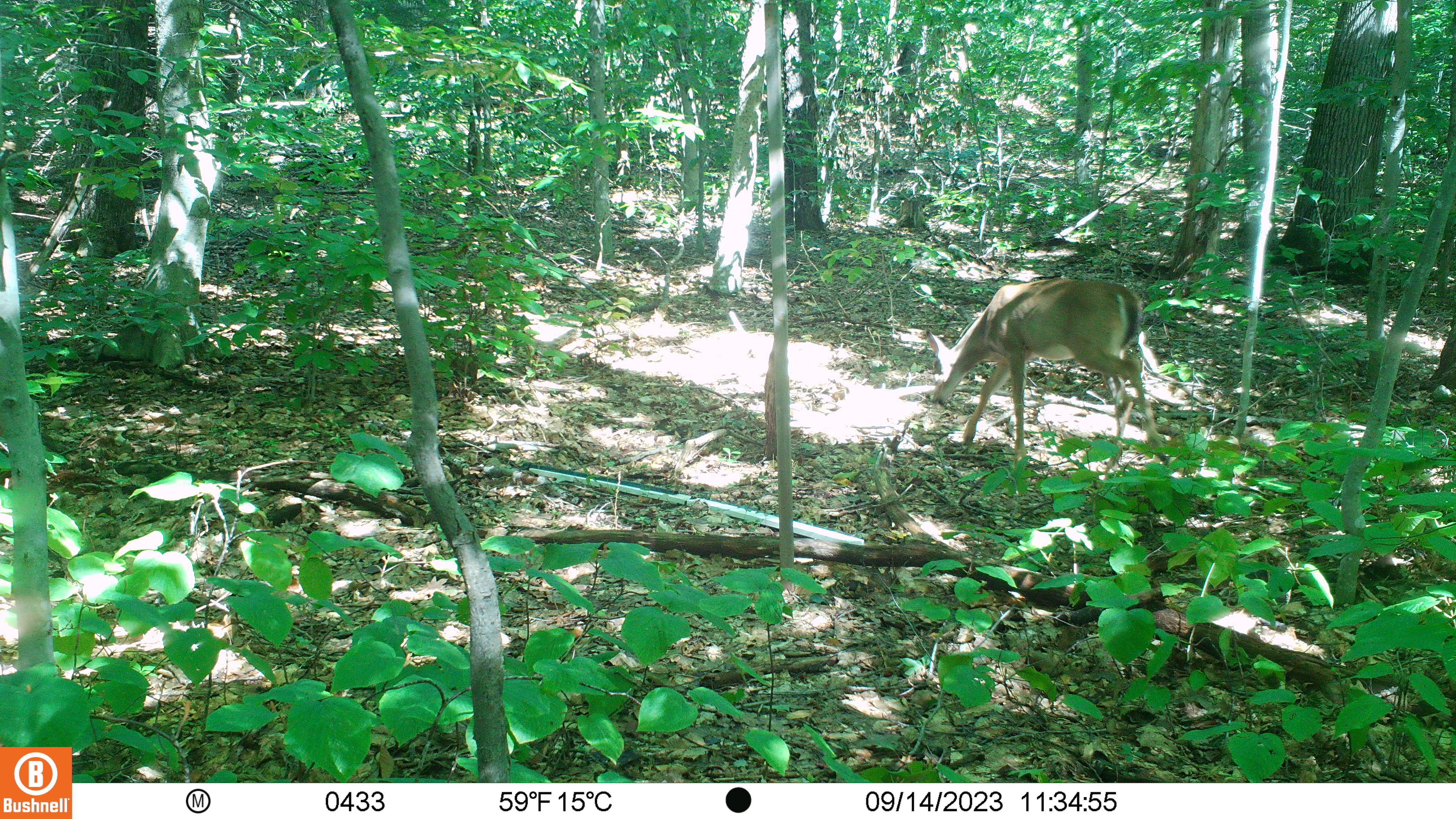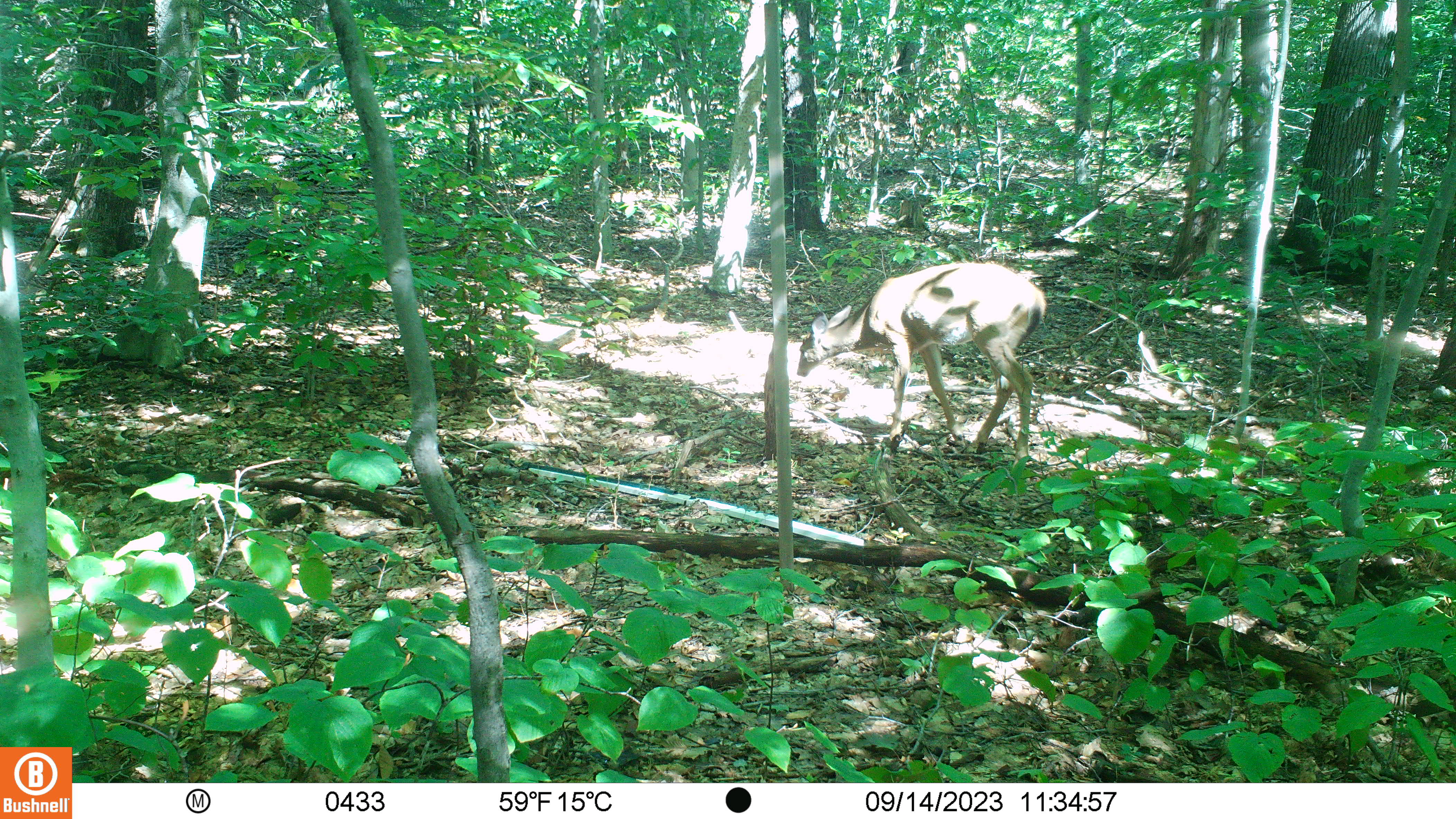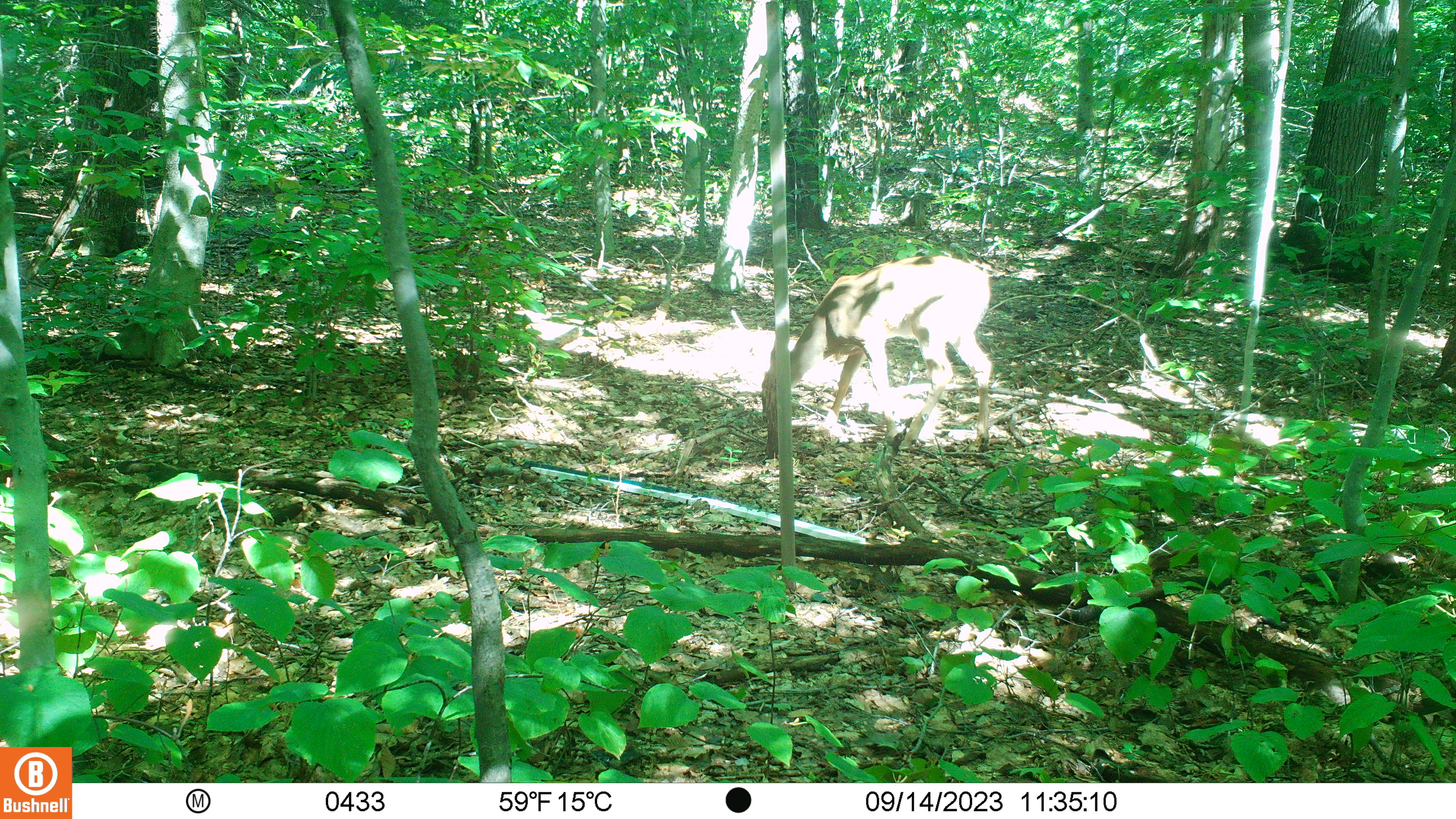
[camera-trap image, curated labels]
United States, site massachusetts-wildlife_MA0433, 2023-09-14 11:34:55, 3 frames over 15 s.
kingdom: Animalia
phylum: Chordata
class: Mammalia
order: Artiodactyla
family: Cervidae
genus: Odocoileus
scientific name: Odocoileus virginianus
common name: white-tailed deer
White-tailed deer (Odocoileus virginianus).